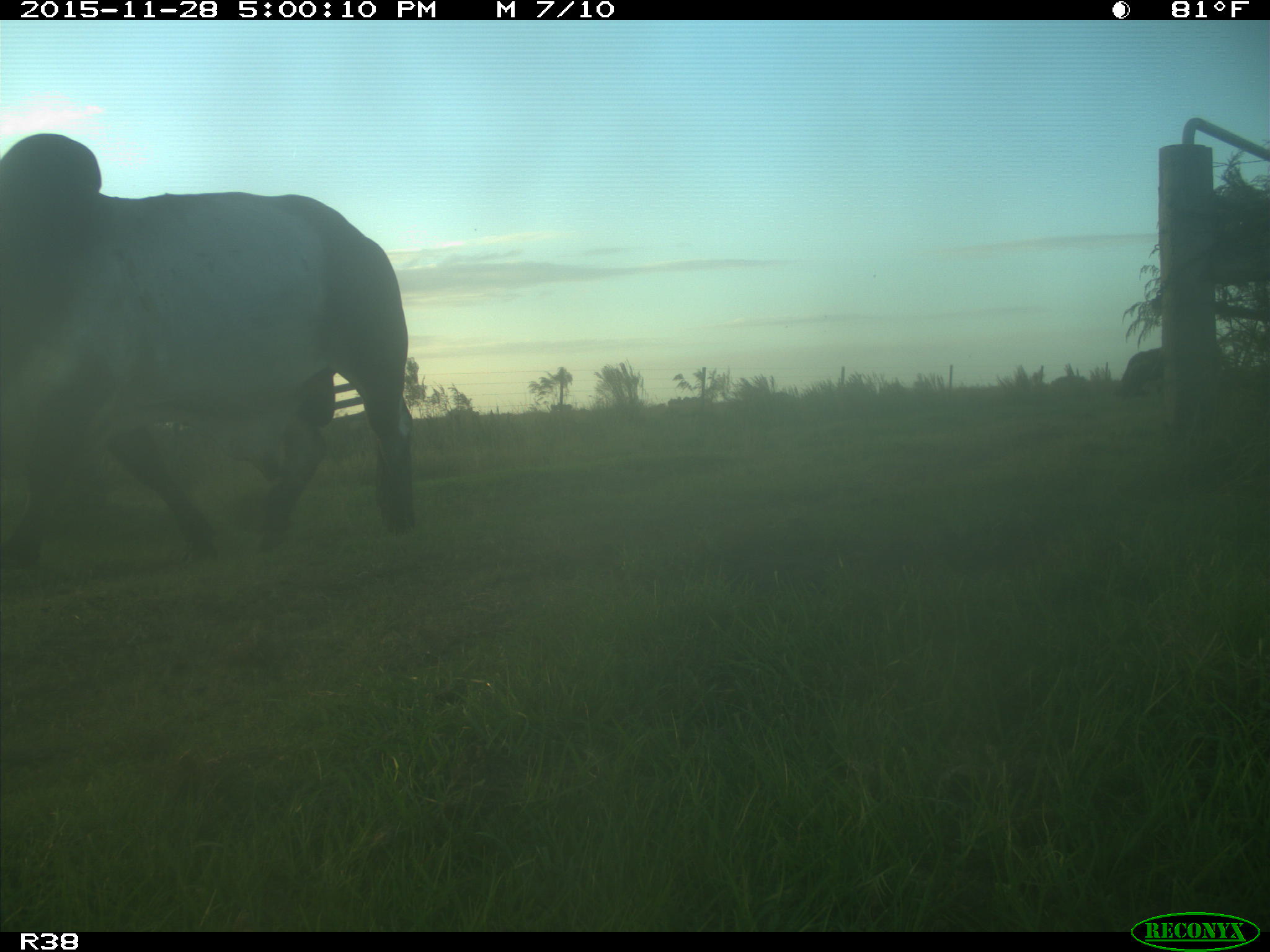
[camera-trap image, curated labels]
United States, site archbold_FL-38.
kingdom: Animalia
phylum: Chordata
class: Mammalia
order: Artiodactyla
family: Bovidae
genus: Bos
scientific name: Bos taurus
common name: domestic cow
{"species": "Bos taurus (domestic cow)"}